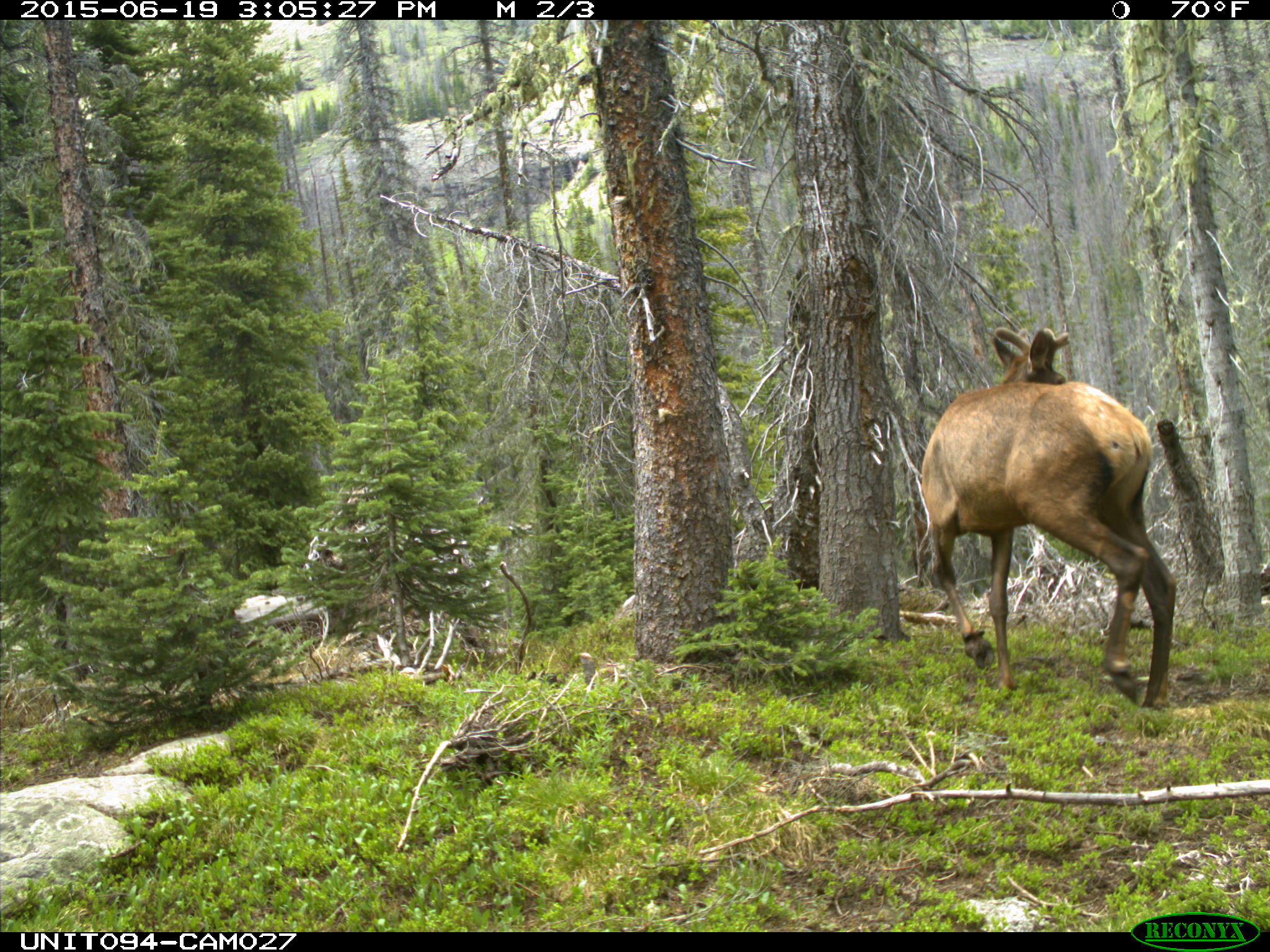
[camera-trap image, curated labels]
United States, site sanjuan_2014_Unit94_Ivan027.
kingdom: Animalia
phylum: Chordata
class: Mammalia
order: Artiodactyla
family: Cervidae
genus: Cervus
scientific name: Cervus elaphus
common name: red deer